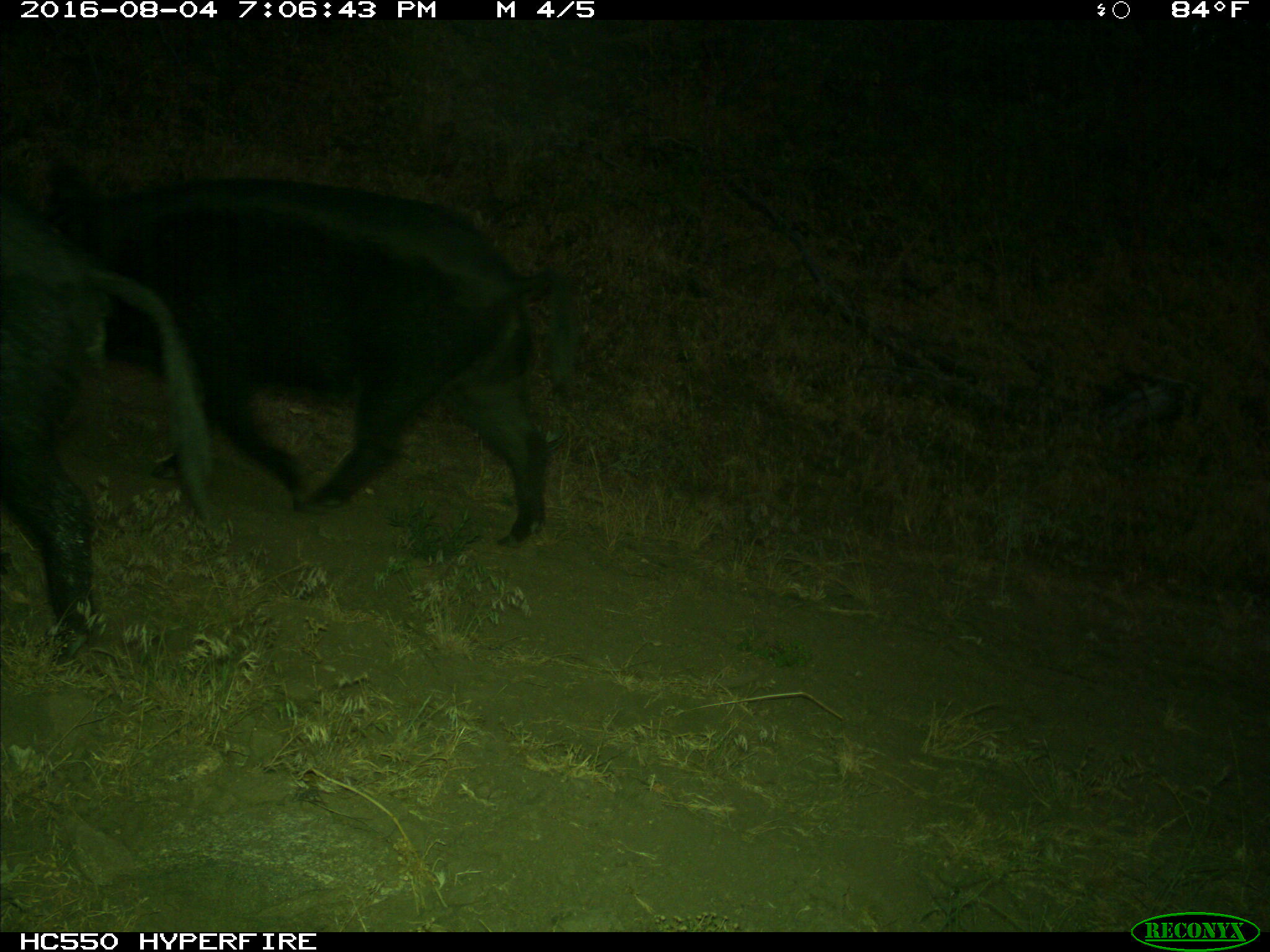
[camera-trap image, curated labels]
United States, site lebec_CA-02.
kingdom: Animalia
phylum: Chordata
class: Mammalia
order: Artiodactyla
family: Suidae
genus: Sus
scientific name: Sus scrofa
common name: wild boar